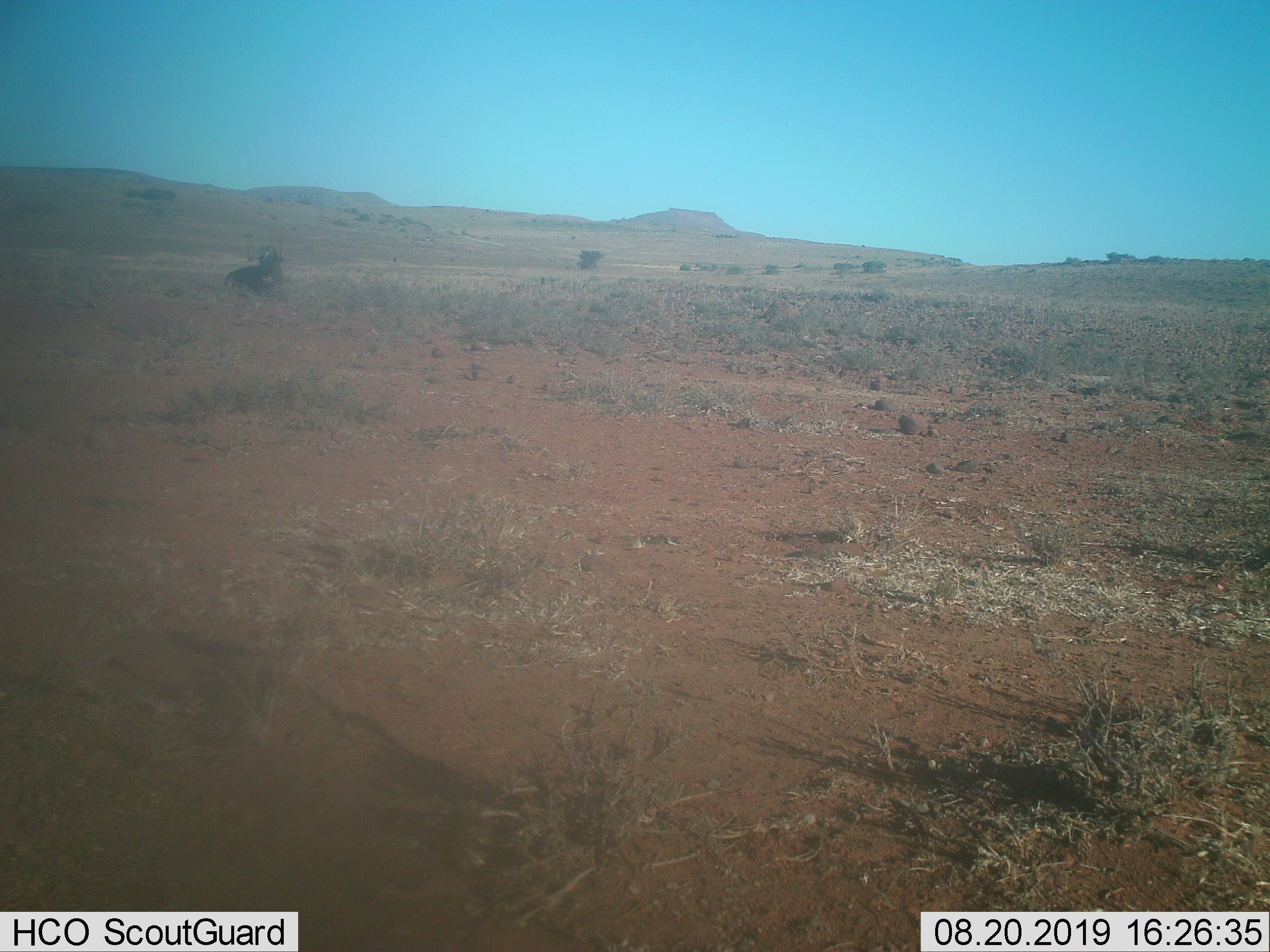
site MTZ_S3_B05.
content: unidentified animal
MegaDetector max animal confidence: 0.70